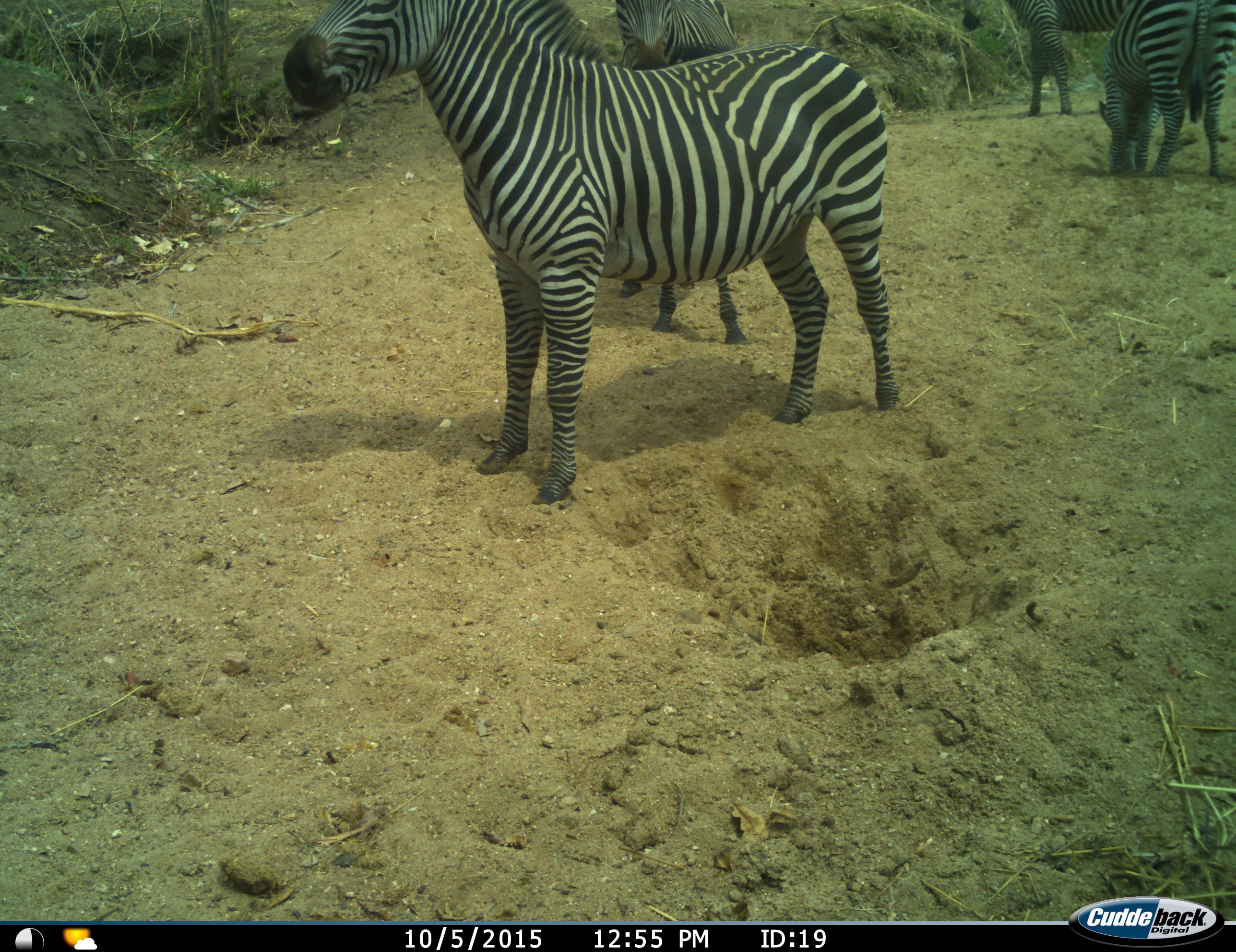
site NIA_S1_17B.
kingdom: Animalia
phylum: Chordata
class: Mammalia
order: Perissodactyla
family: Equidae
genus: Equus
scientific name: Equus quagga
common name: plains zebra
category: zebraplains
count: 4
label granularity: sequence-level